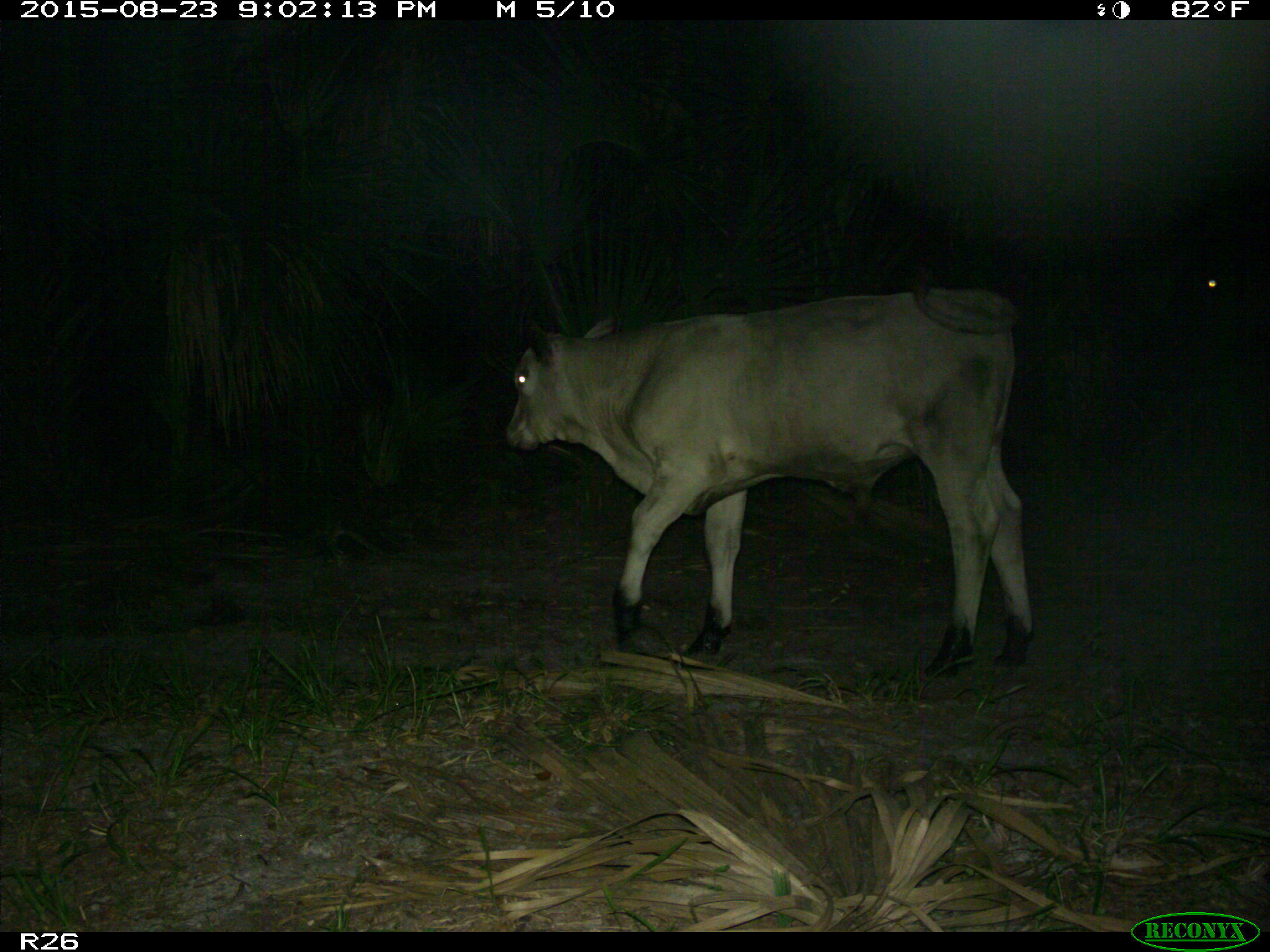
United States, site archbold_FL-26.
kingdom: Animalia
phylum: Chordata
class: Mammalia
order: Artiodactyla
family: Bovidae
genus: Bos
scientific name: Bos taurus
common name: domestic cow